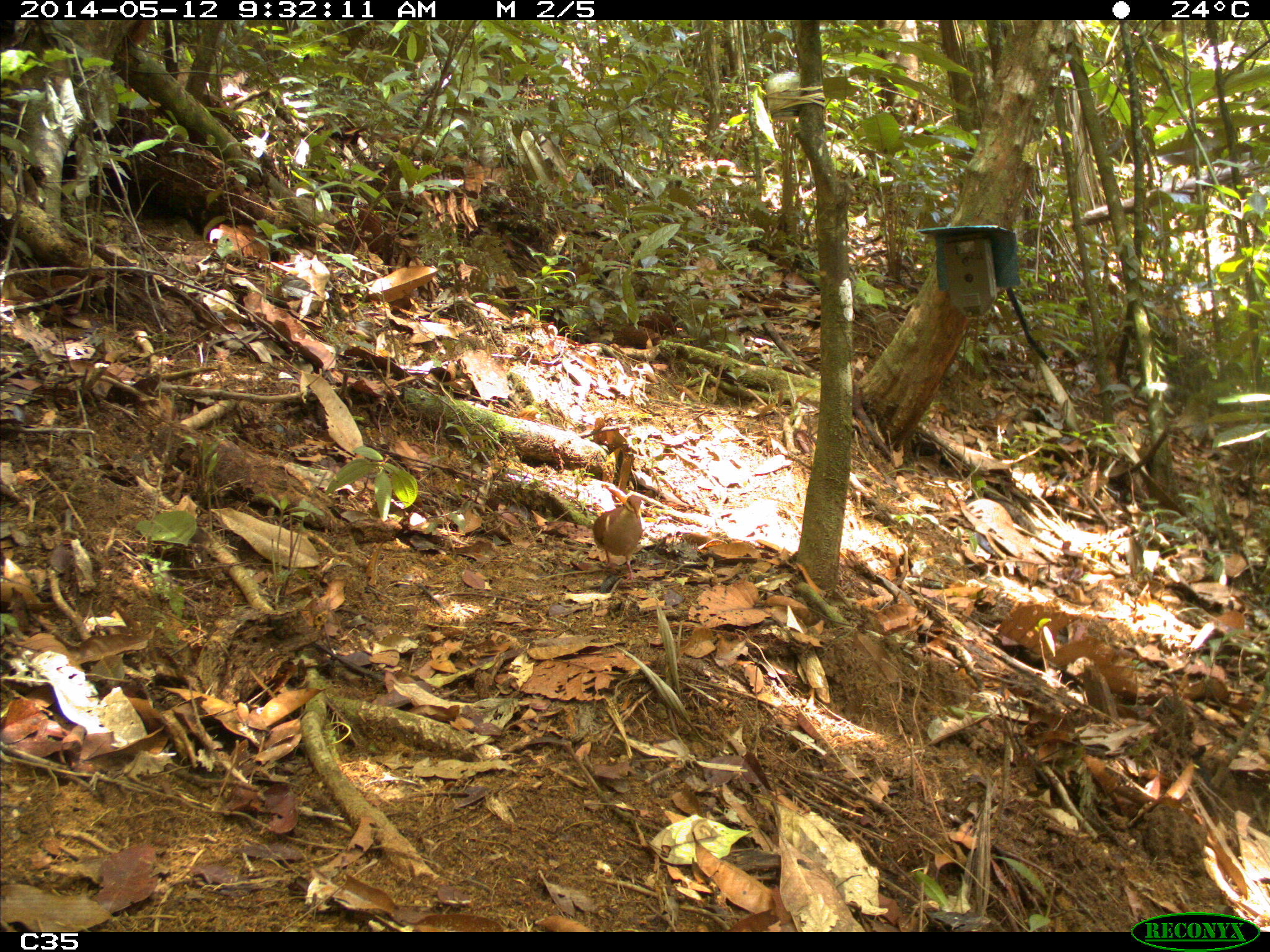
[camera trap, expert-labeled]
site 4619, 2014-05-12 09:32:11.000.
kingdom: Animalia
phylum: Chordata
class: Aves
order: Columbiformes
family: Columbidae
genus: Geotrygon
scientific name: Geotrygon montana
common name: ruddy quail-dove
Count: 1.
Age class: adult.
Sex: male.